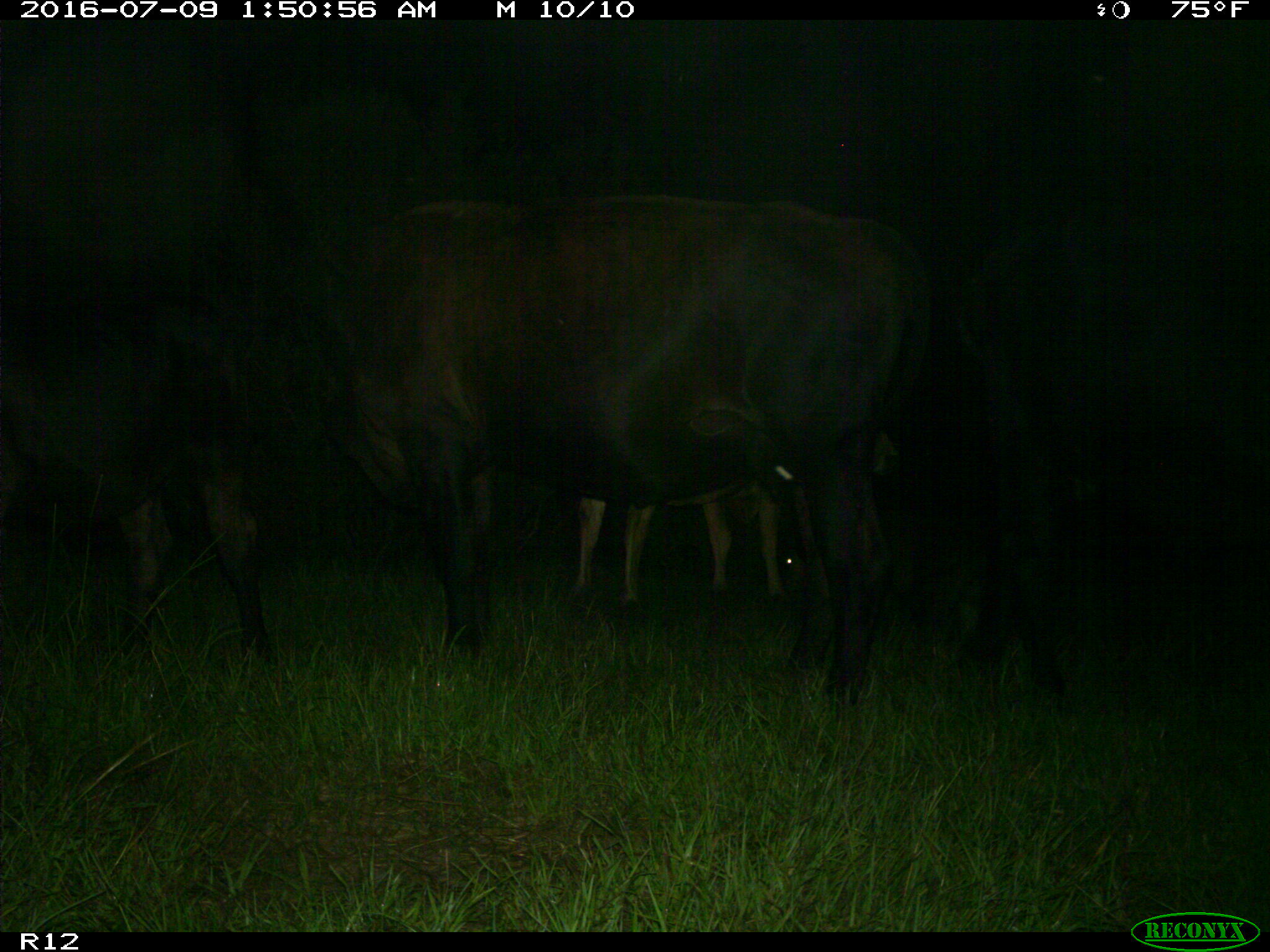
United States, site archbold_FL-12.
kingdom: Animalia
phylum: Chordata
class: Mammalia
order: Artiodactyla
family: Bovidae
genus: Bos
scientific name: Bos taurus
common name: domestic cow